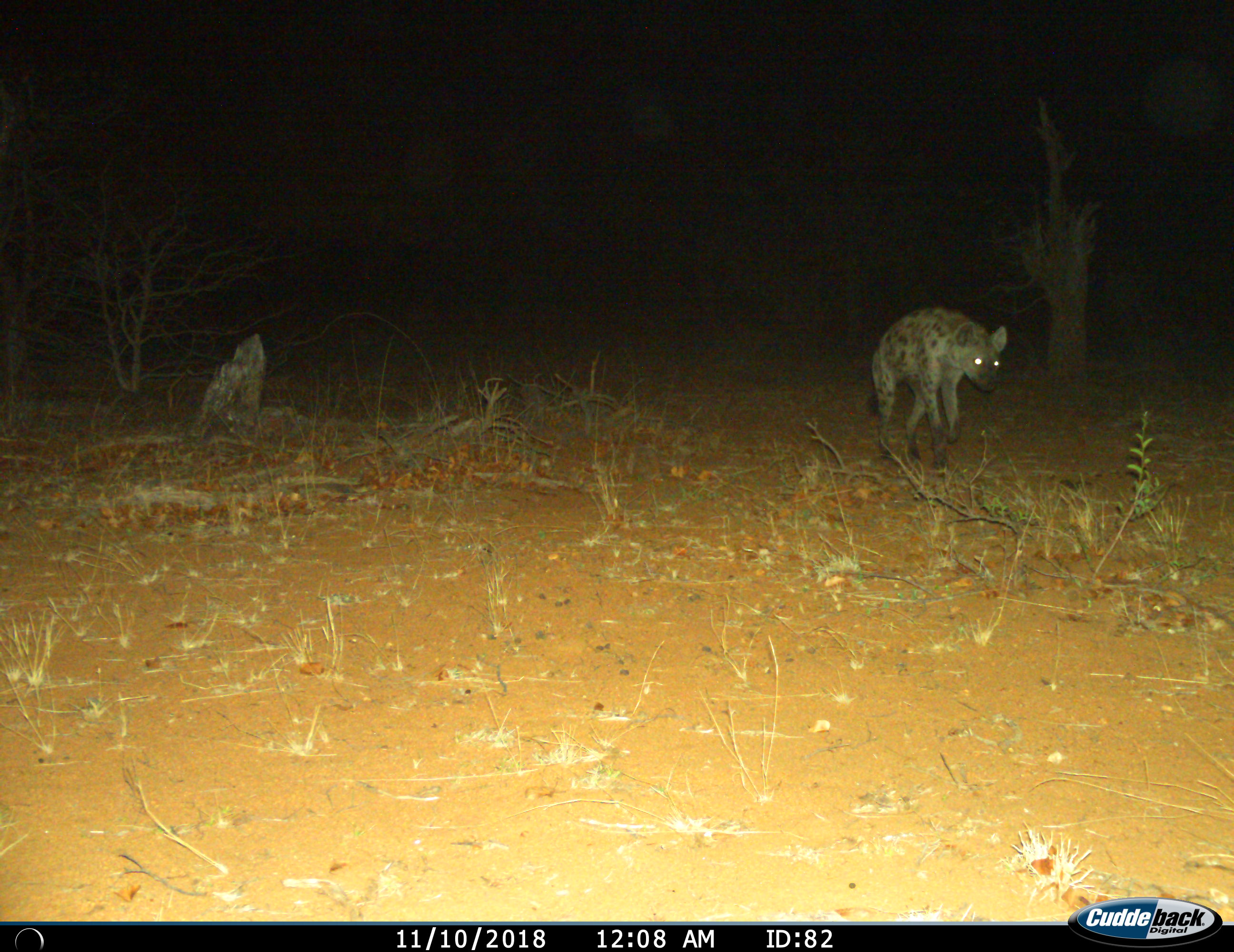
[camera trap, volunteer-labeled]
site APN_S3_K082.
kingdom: Animalia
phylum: Chordata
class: Mammalia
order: Carnivora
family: Hyaenidae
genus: Crocuta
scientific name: Crocuta crocuta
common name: spotted hyena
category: hyenaspotted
Hyenaspotted (spotted hyena) (Crocuta crocuta), count 1. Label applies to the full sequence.